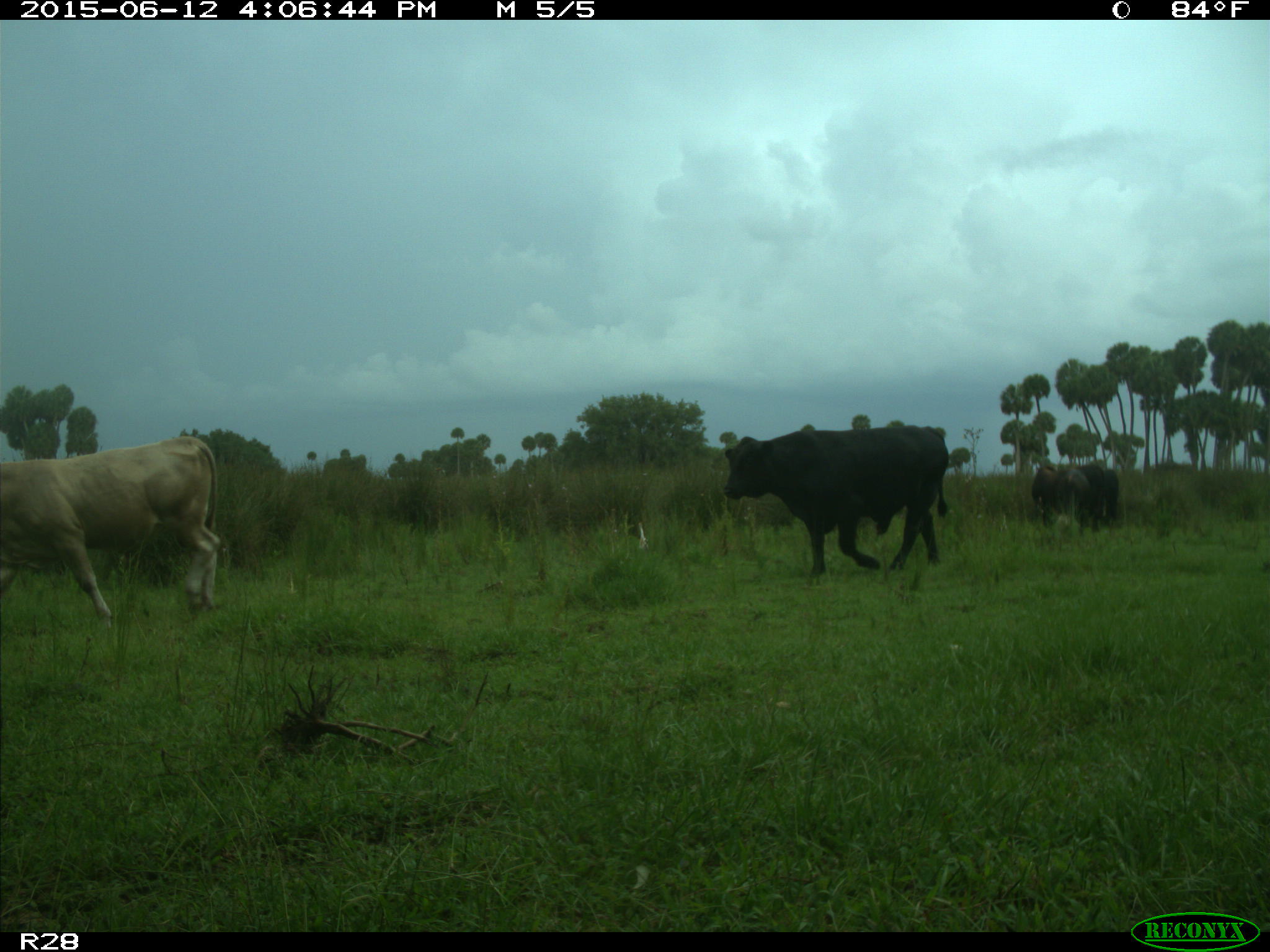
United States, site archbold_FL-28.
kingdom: Animalia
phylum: Chordata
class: Mammalia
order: Artiodactyla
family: Bovidae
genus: Bos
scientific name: Bos taurus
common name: domestic cow